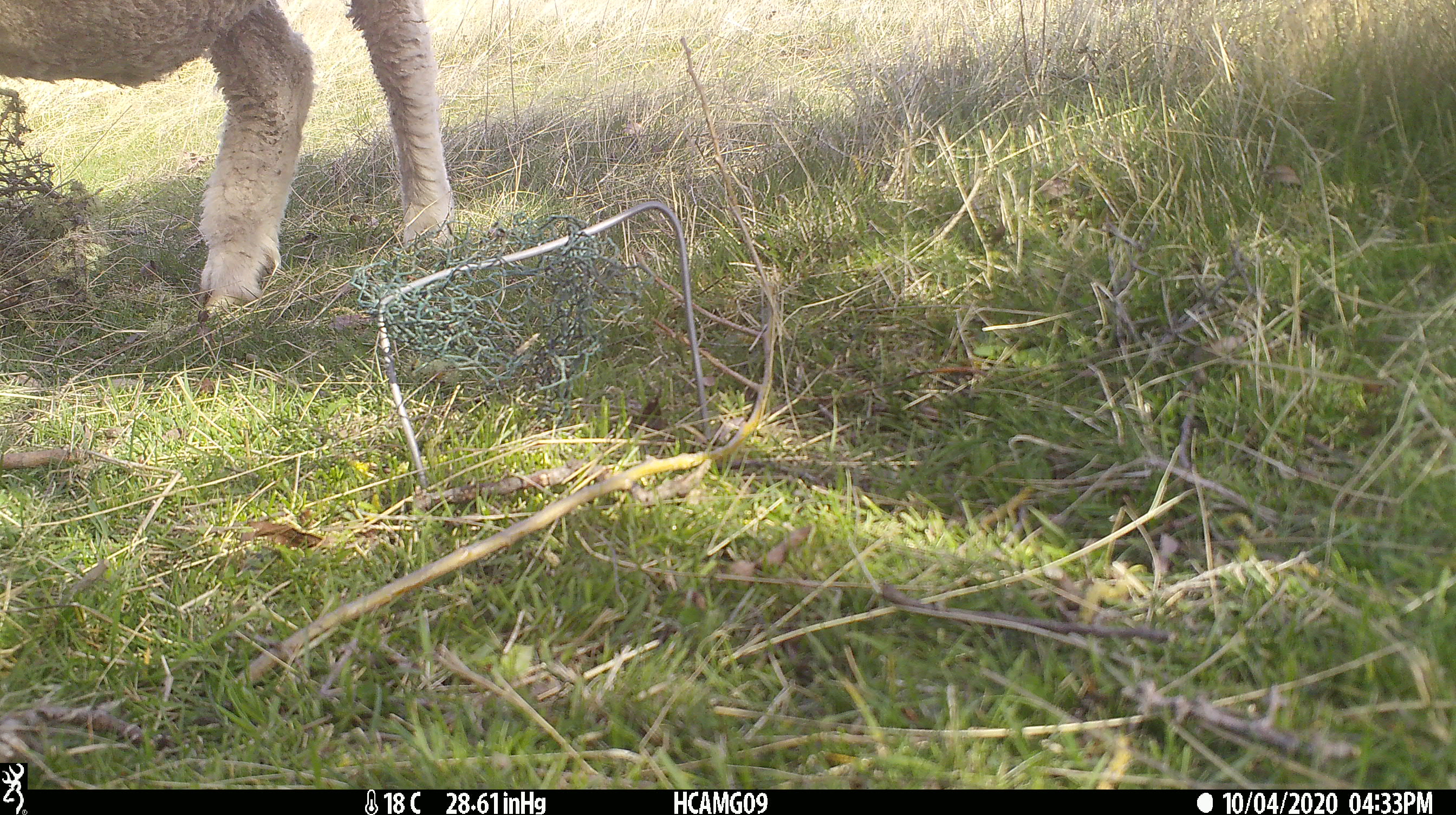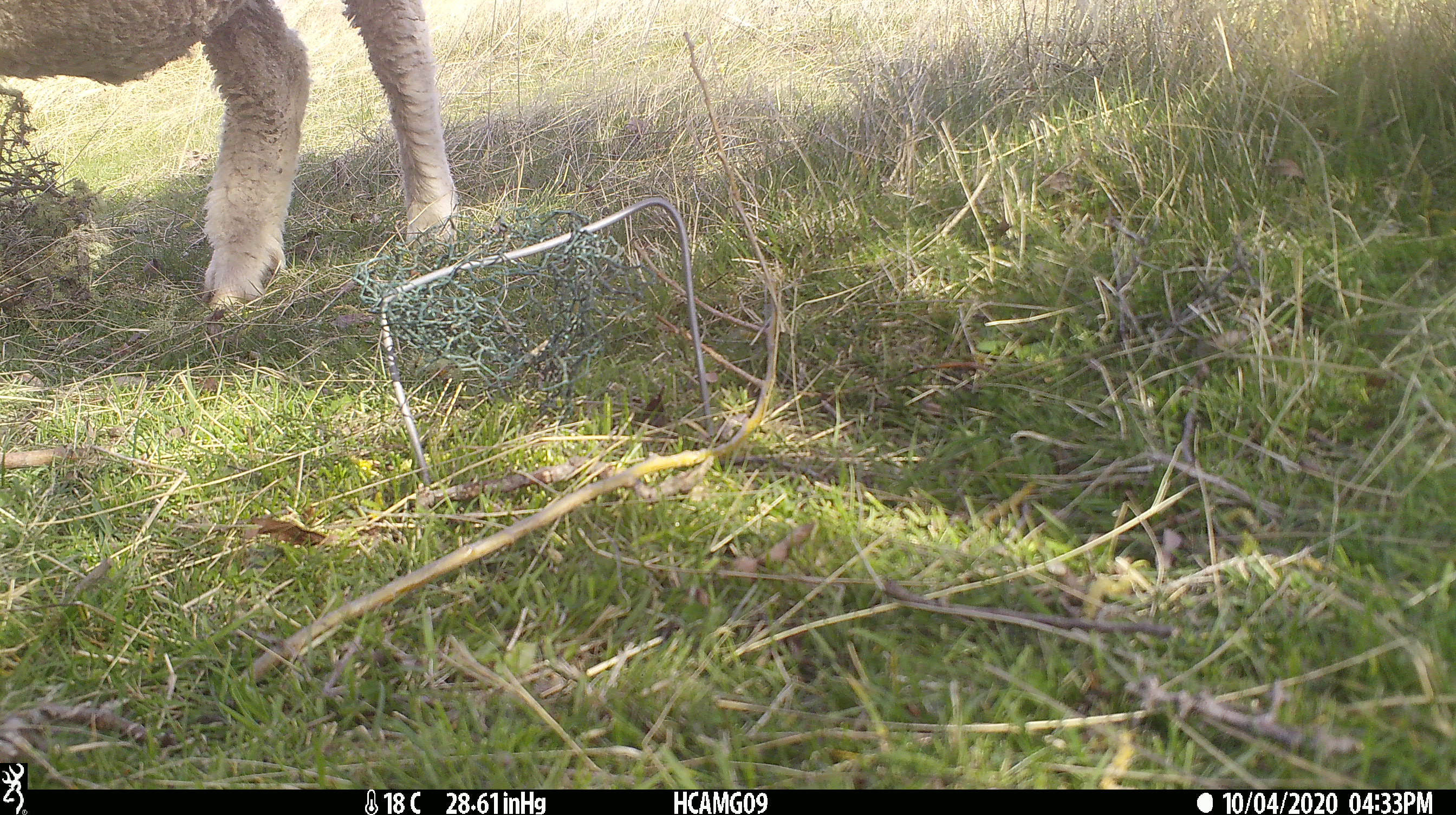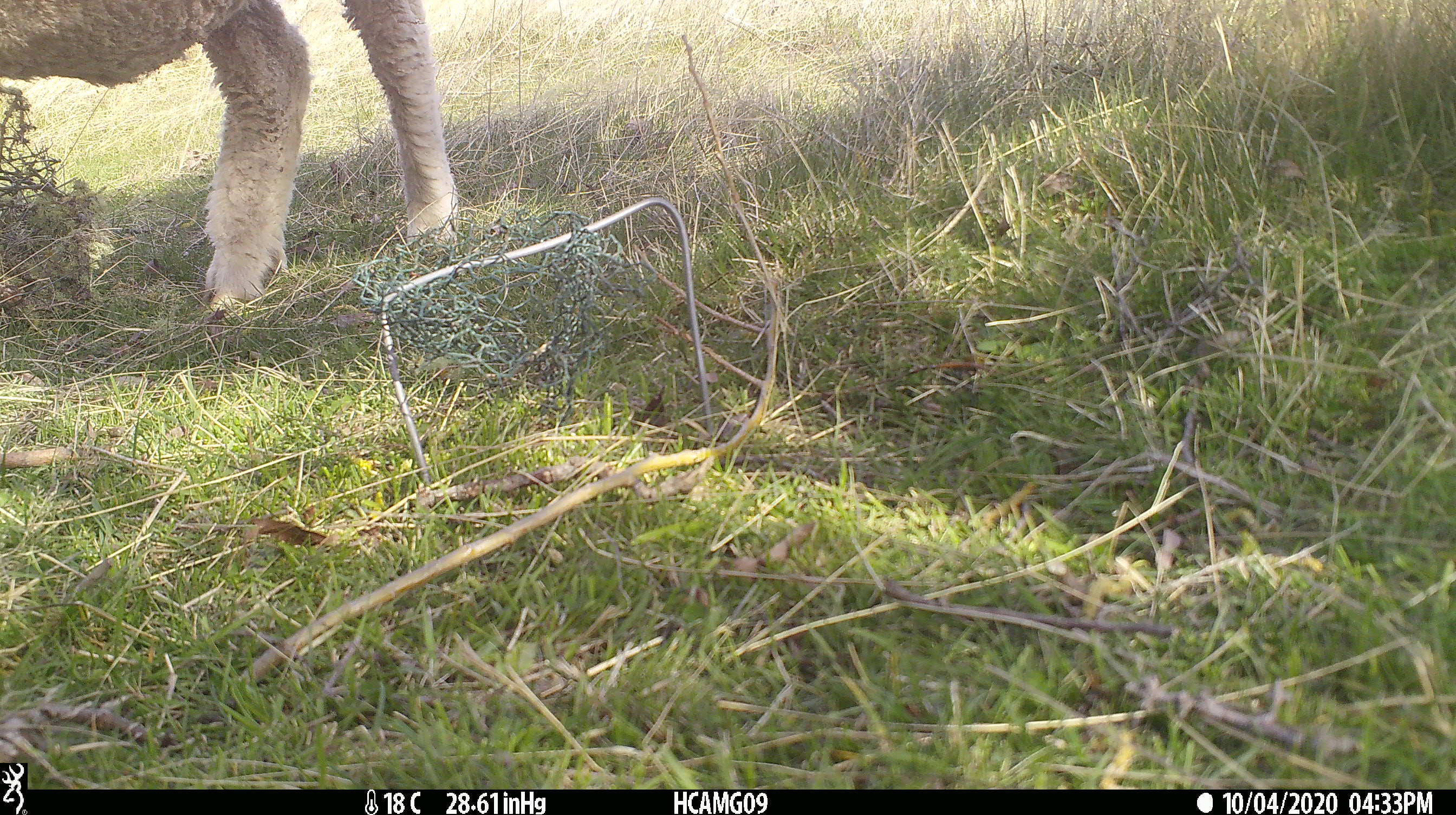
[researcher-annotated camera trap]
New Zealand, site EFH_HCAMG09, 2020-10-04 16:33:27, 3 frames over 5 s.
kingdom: Animalia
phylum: Chordata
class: Mammalia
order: Artiodactyla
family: Bovidae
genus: Ovis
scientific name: Ovis aries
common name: domestic sheep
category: sheep